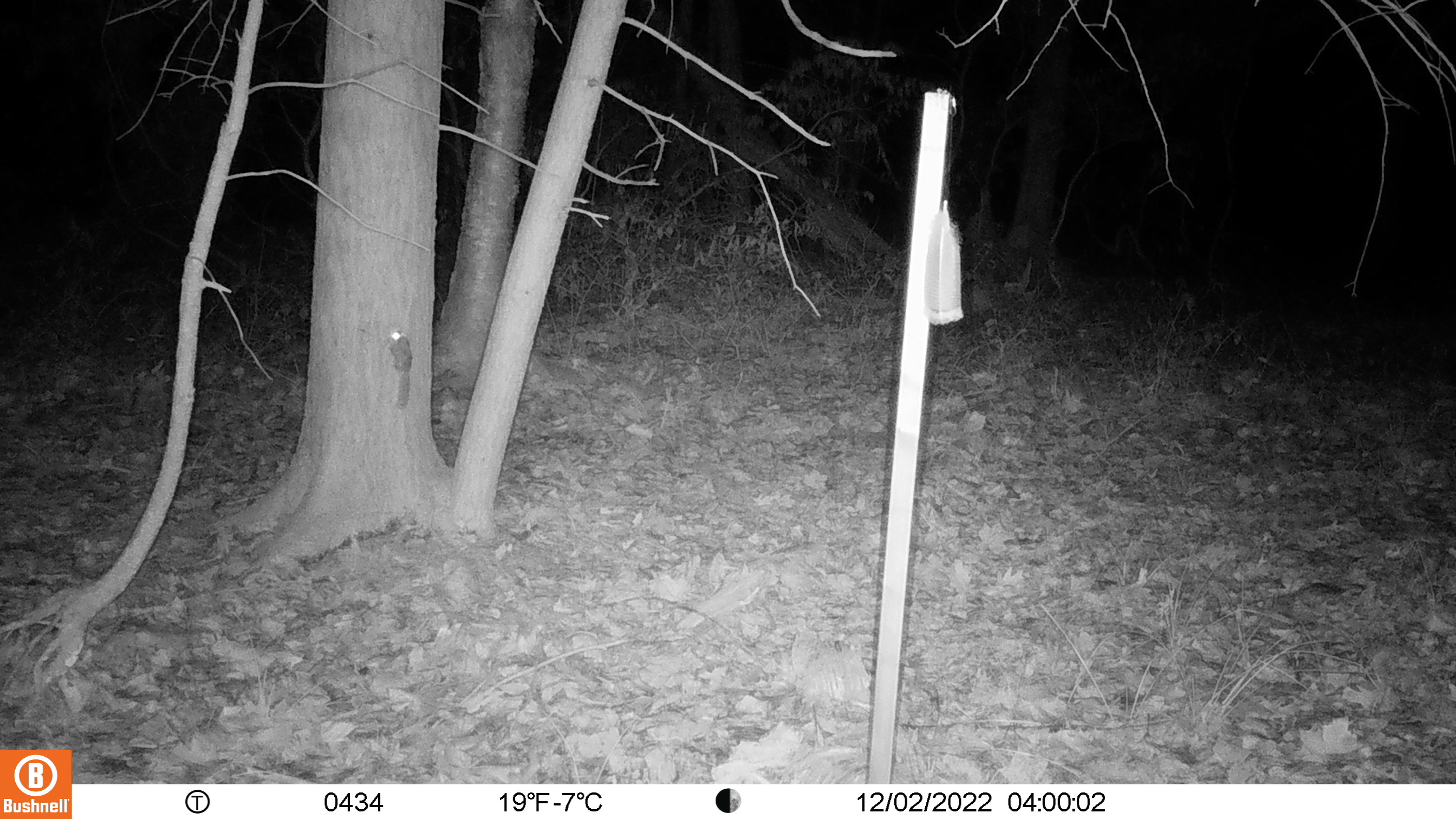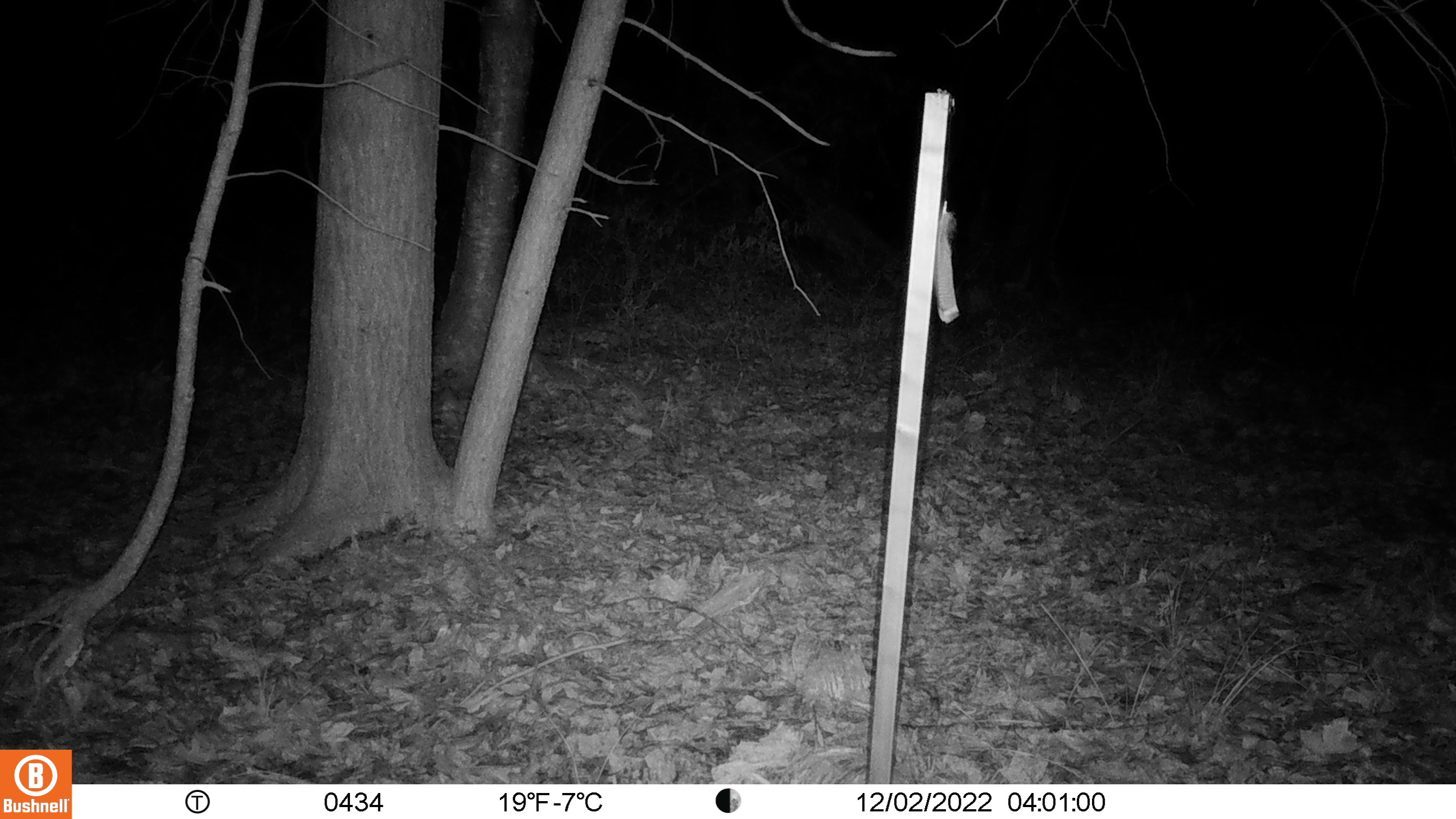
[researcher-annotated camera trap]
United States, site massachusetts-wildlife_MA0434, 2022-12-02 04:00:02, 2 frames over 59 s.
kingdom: Animalia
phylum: Chordata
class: Mammalia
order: Rodentia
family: Sciuridae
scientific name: Sciuridae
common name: squirrel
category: squirrel sp.